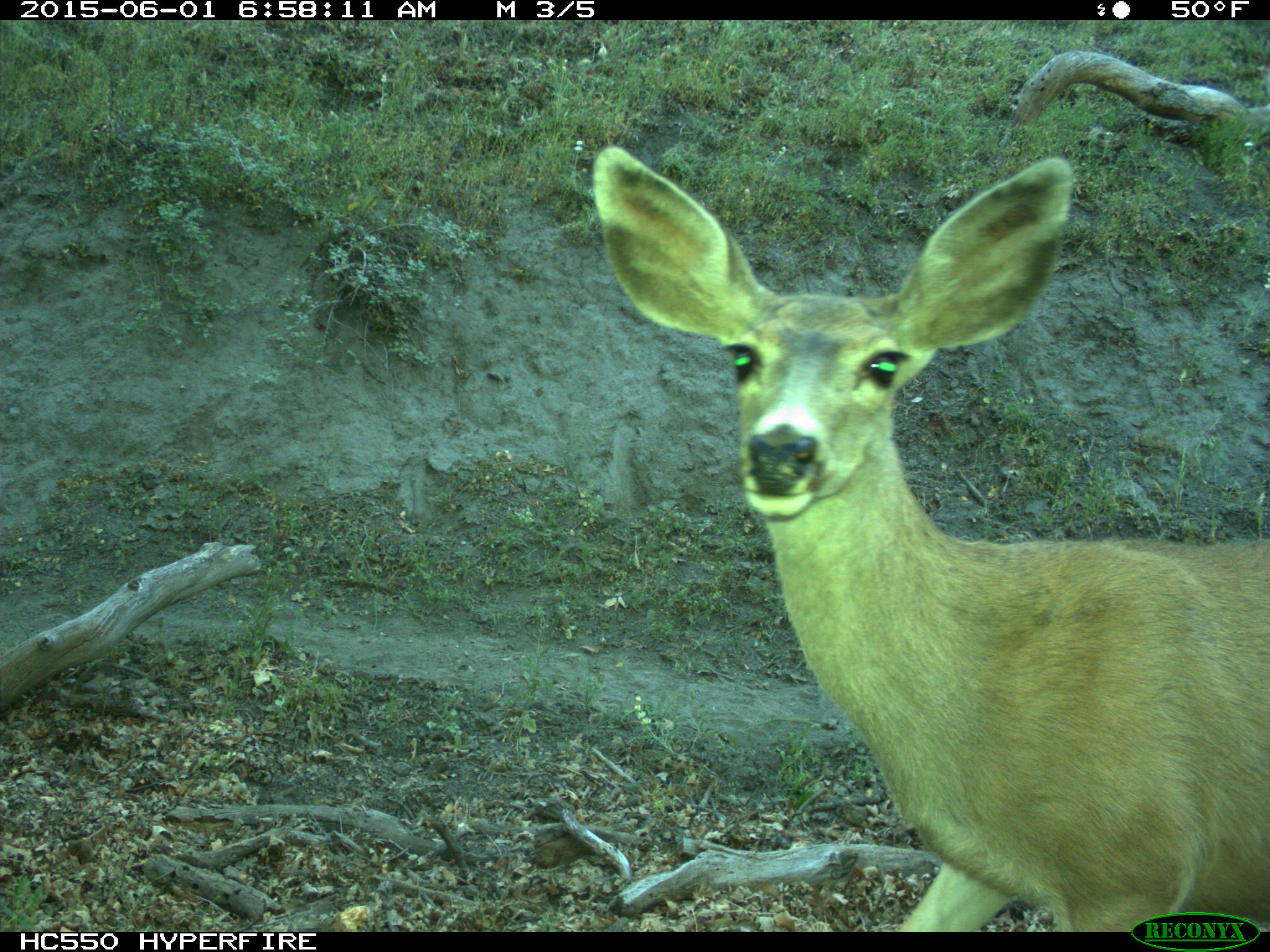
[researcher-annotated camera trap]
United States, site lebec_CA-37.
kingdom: Animalia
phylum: Chordata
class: Mammalia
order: Artiodactyla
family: Cervidae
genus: Odocoileus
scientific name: Odocoileus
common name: deer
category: unidentified deer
Unidentified deer (deer) (Odocoileus).